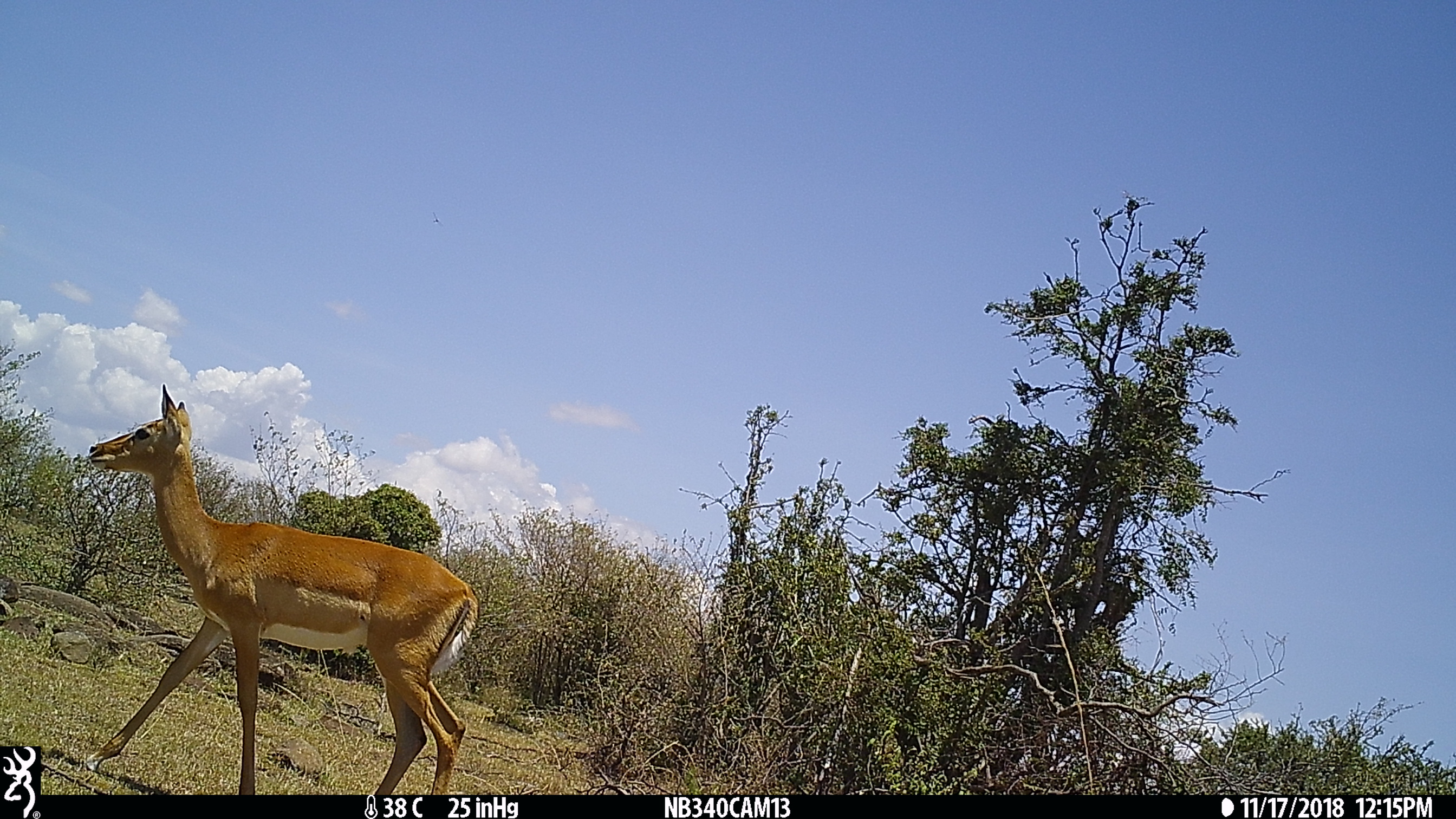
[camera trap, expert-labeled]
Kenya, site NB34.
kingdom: Animalia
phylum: Chordata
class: Mammalia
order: Artiodactyla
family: Bovidae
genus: Aepyceros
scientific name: Aepyceros melampus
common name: impala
Impala (Aepyceros melampus).